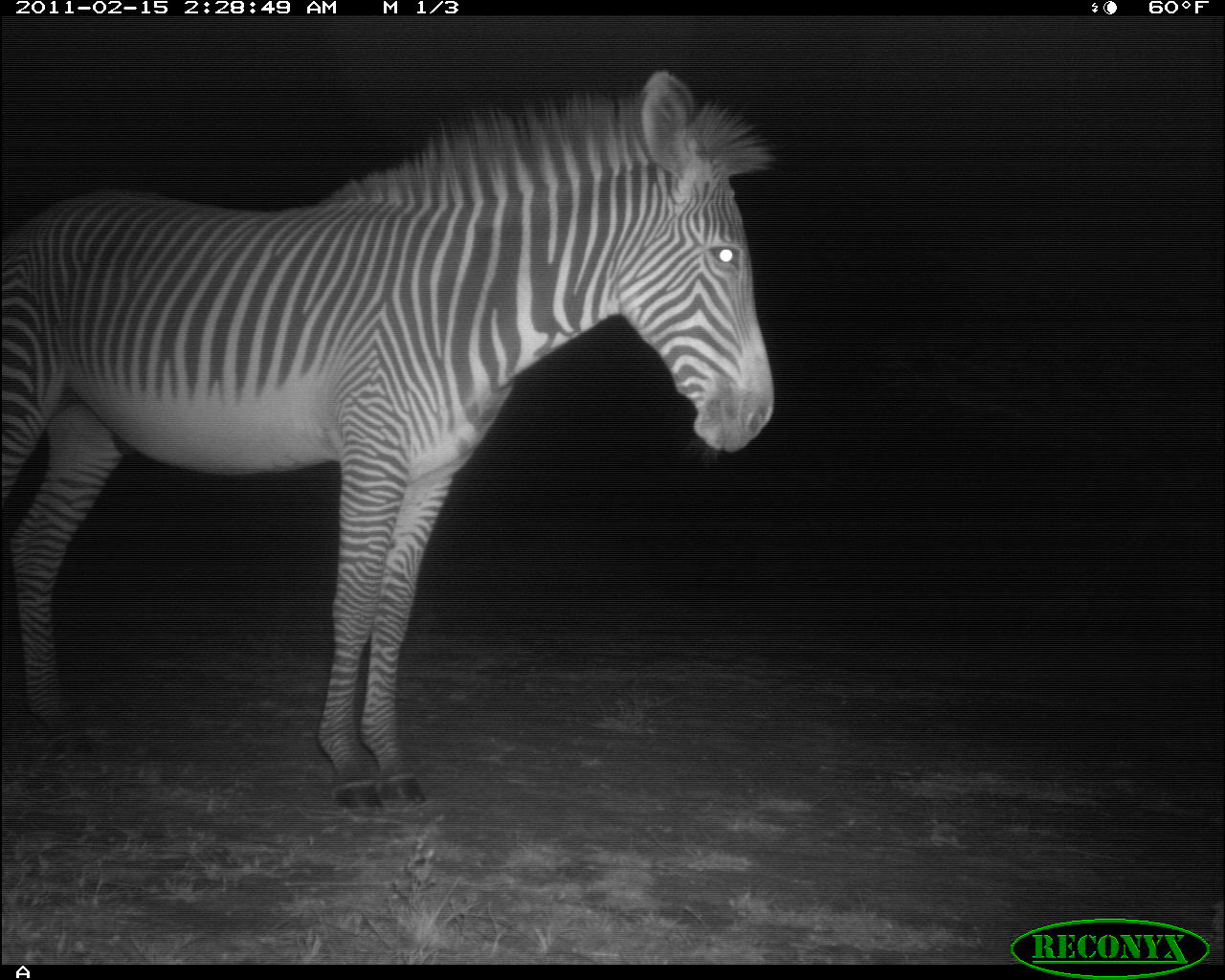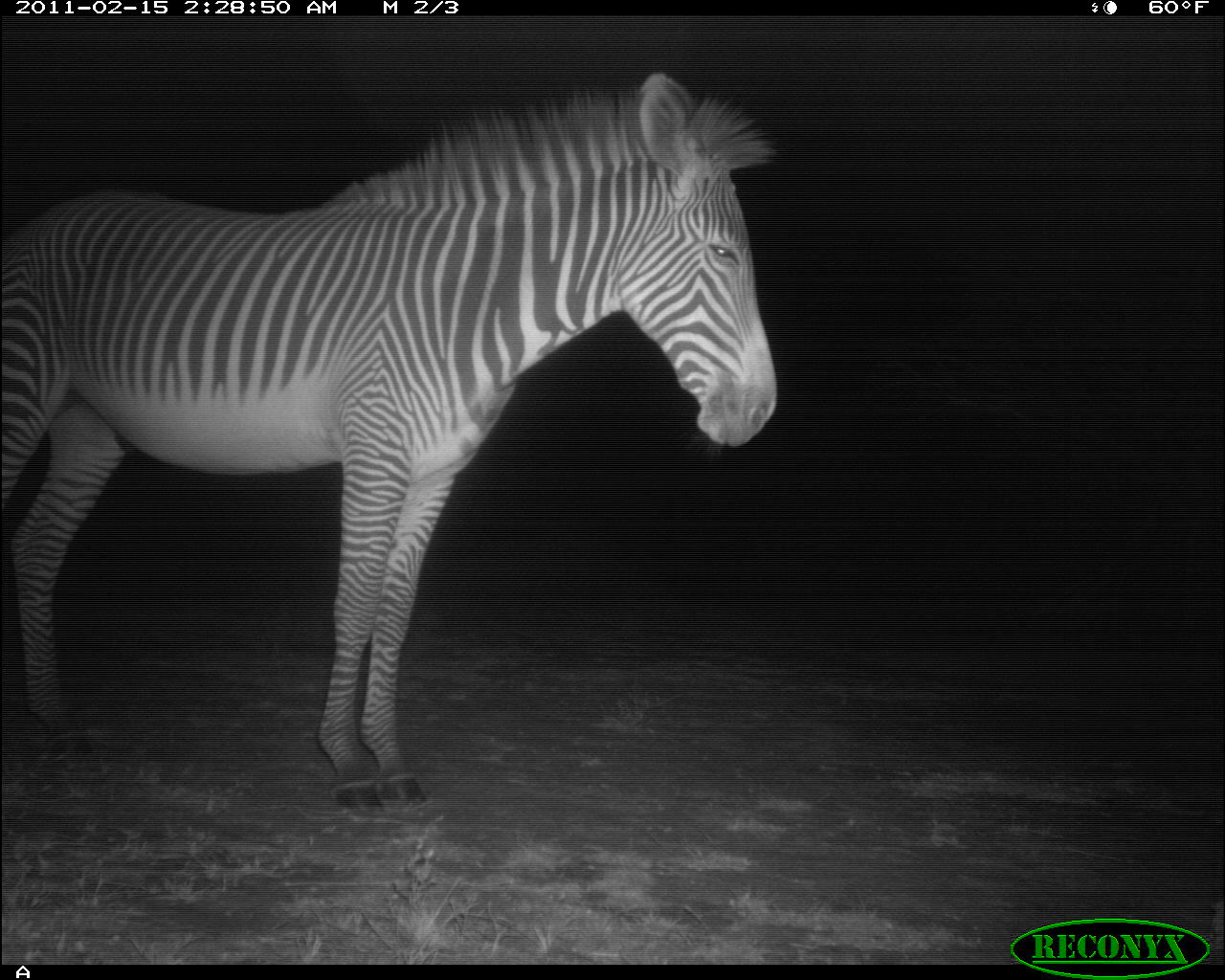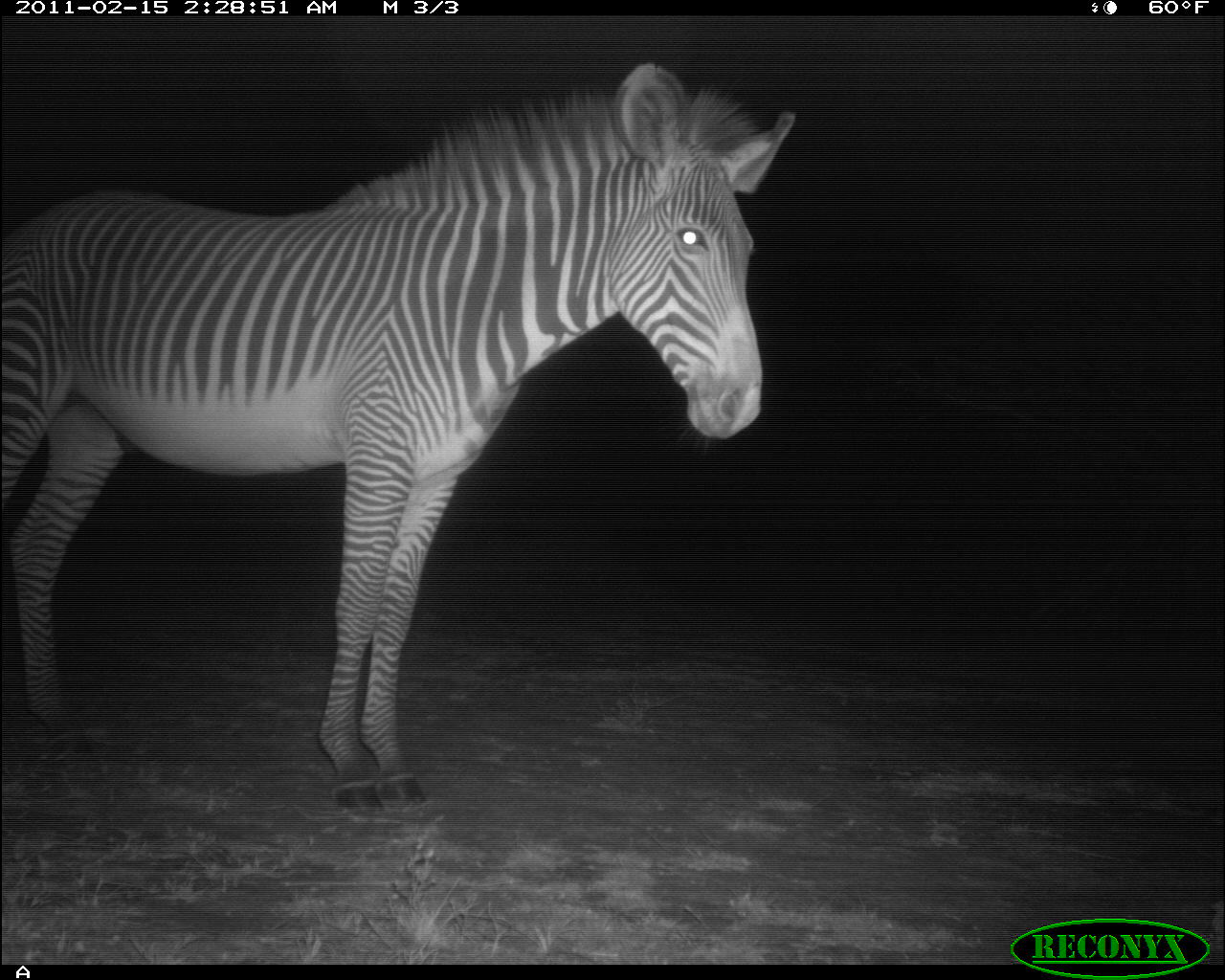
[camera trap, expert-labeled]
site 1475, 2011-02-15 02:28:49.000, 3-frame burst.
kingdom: Animalia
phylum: Chordata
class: Mammalia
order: Perissodactyla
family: Equidae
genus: Equus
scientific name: Equus grevyi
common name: grévy's zebra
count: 1